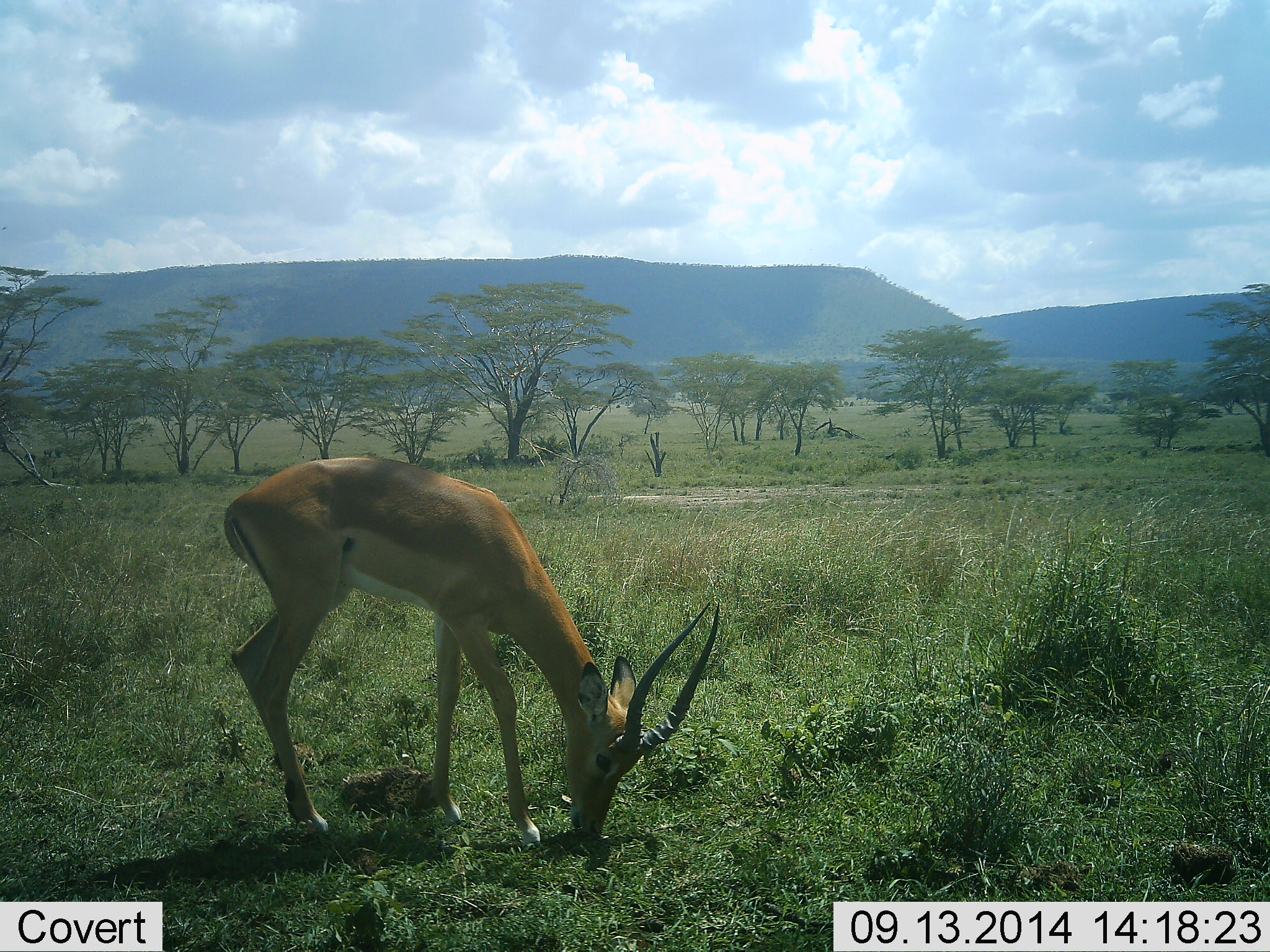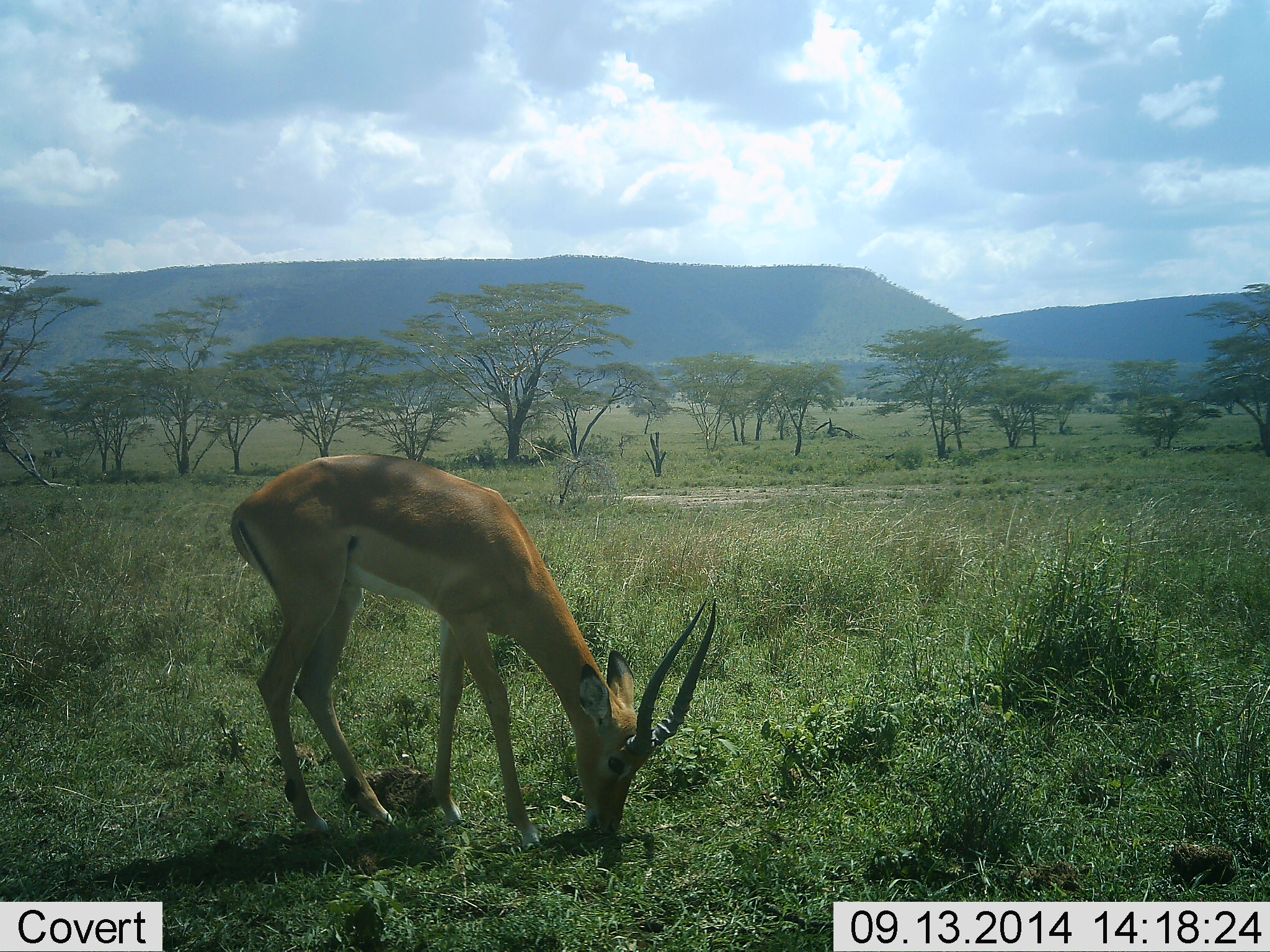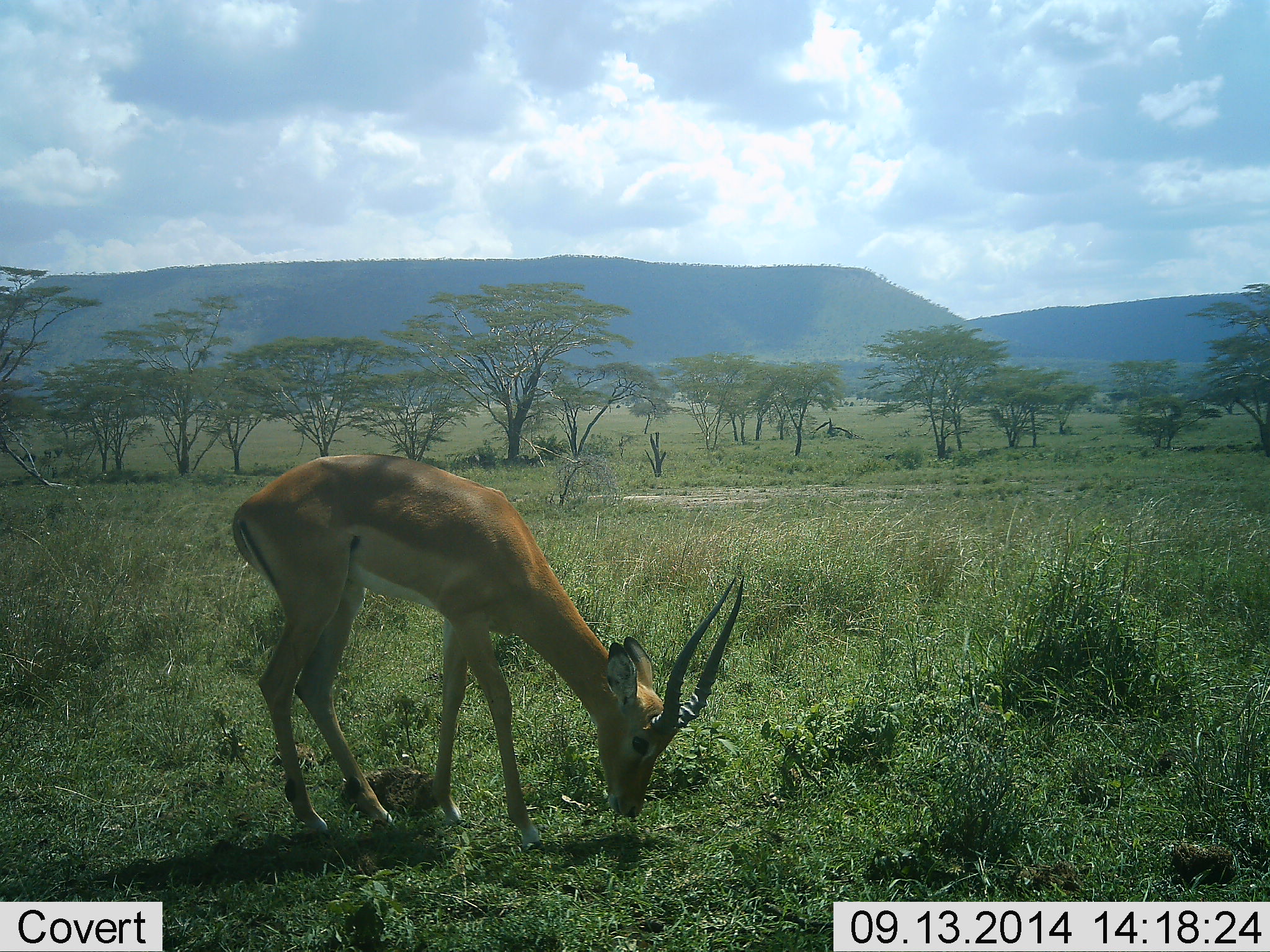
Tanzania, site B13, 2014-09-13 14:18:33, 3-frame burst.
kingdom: Animalia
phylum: Chordata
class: Mammalia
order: Artiodactyla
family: Bovidae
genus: Aepyceros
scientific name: Aepyceros melampus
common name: impala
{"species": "impala (Aepyceros melampus)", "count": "1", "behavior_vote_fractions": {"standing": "10%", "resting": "0%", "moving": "0%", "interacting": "0%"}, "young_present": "0%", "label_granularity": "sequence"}